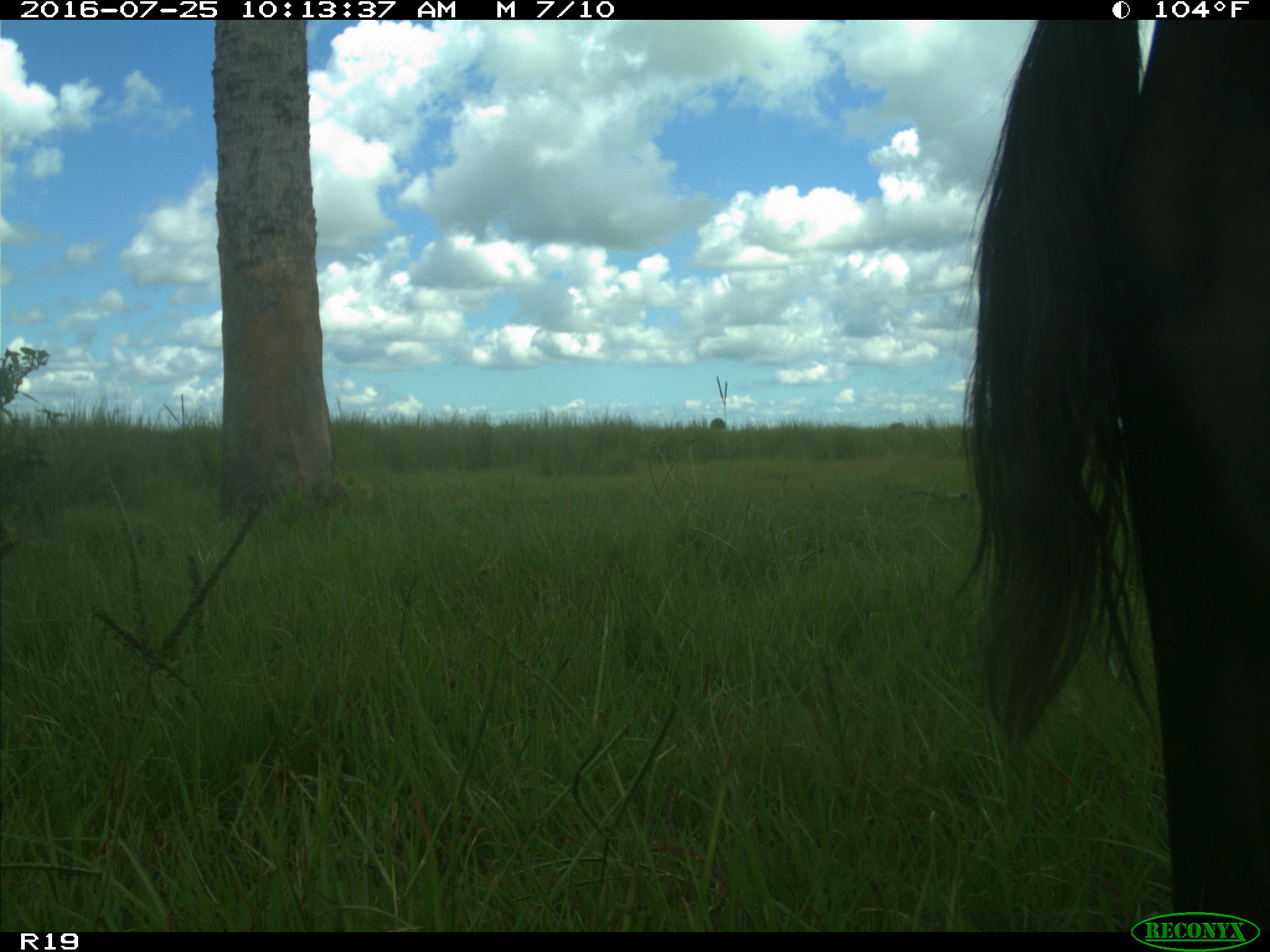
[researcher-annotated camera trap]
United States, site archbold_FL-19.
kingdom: Animalia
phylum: Chordata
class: Mammalia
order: Artiodactyla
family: Bovidae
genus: Bos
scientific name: Bos taurus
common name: domestic cow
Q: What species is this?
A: Bos taurus (domestic cow).